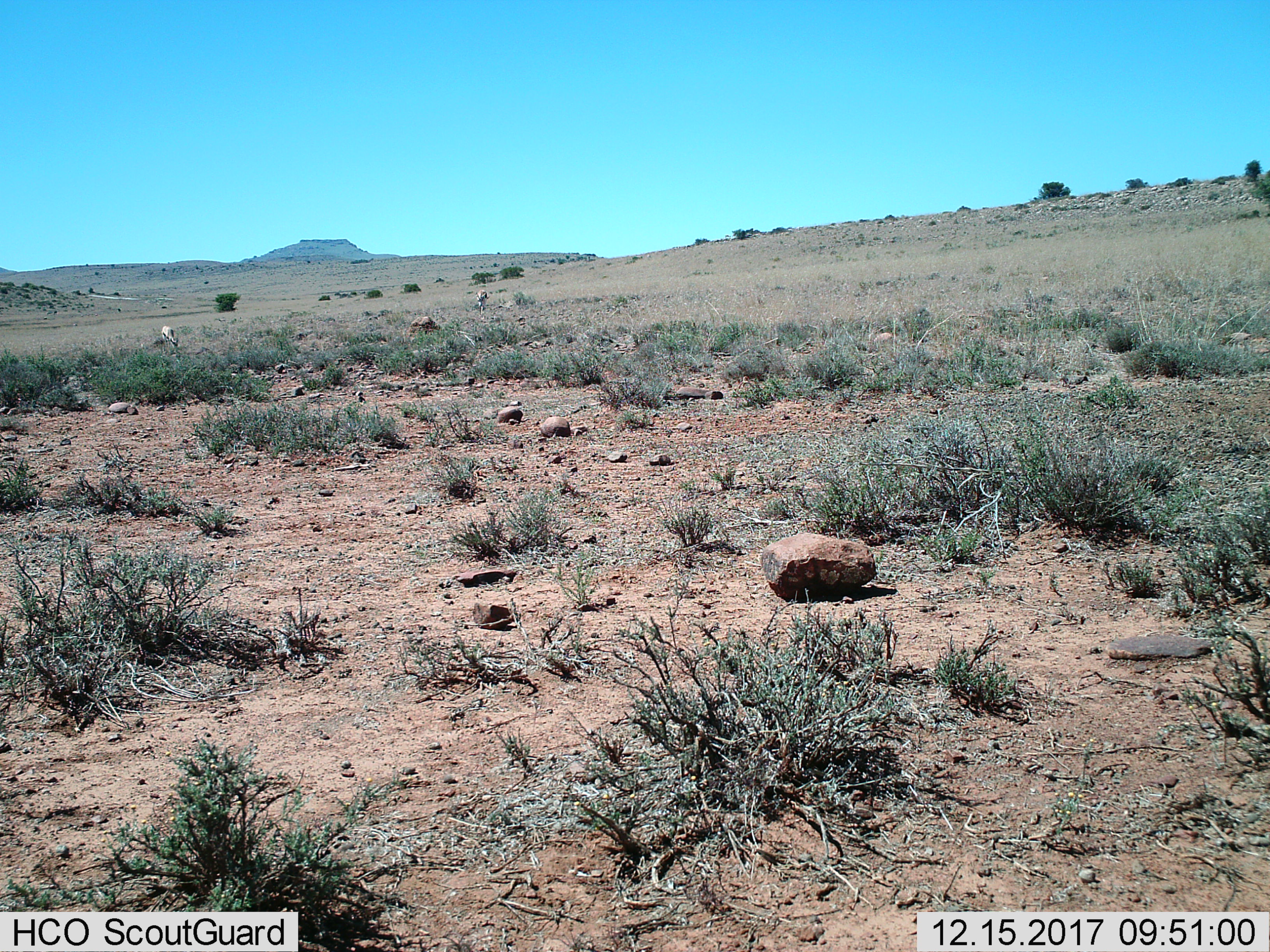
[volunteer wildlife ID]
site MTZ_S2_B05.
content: unidentified animal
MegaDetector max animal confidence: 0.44